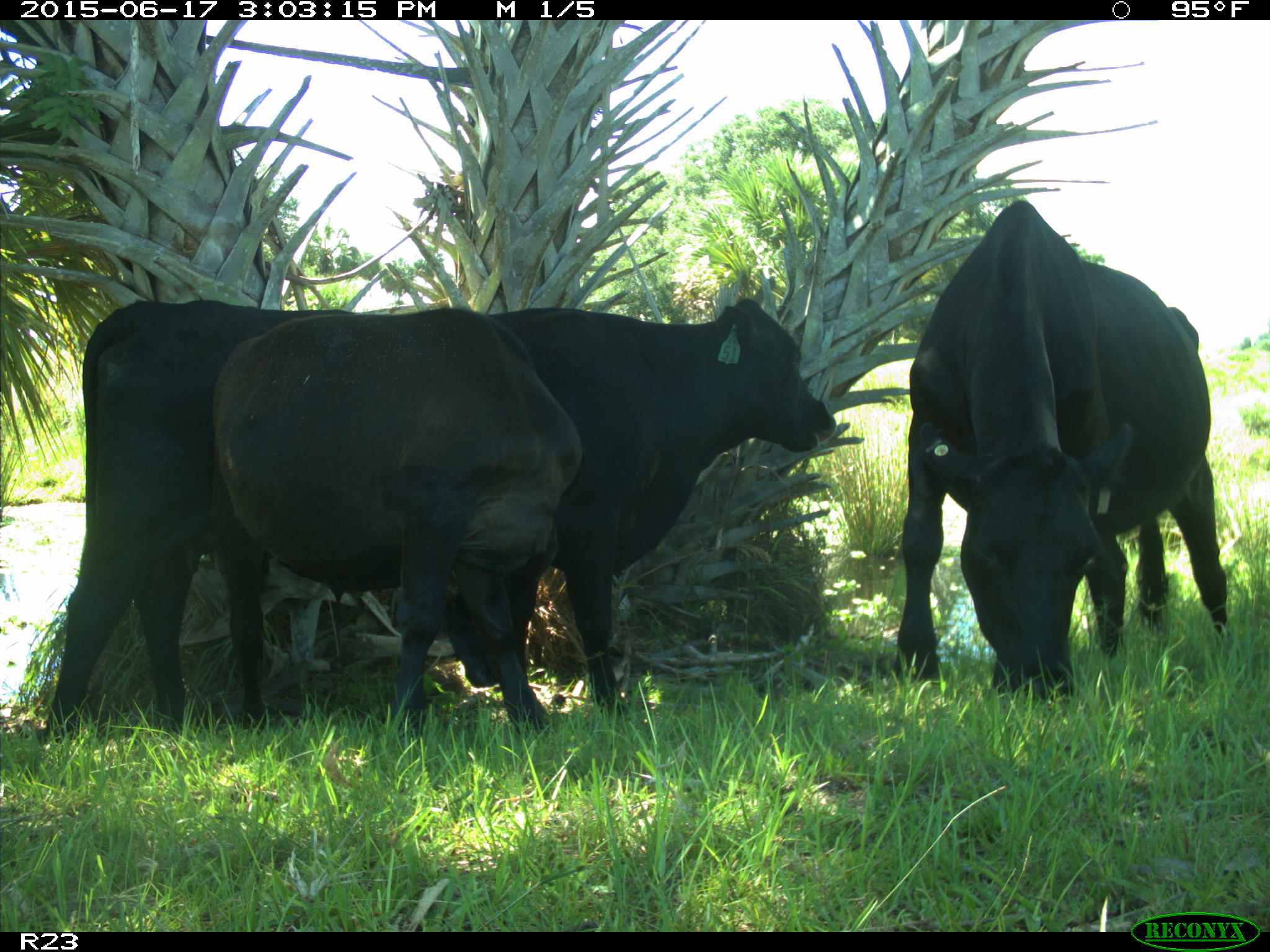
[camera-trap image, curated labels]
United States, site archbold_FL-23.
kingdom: Animalia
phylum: Chordata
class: Mammalia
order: Artiodactyla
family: Bovidae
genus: Bos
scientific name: Bos taurus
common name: domestic cow